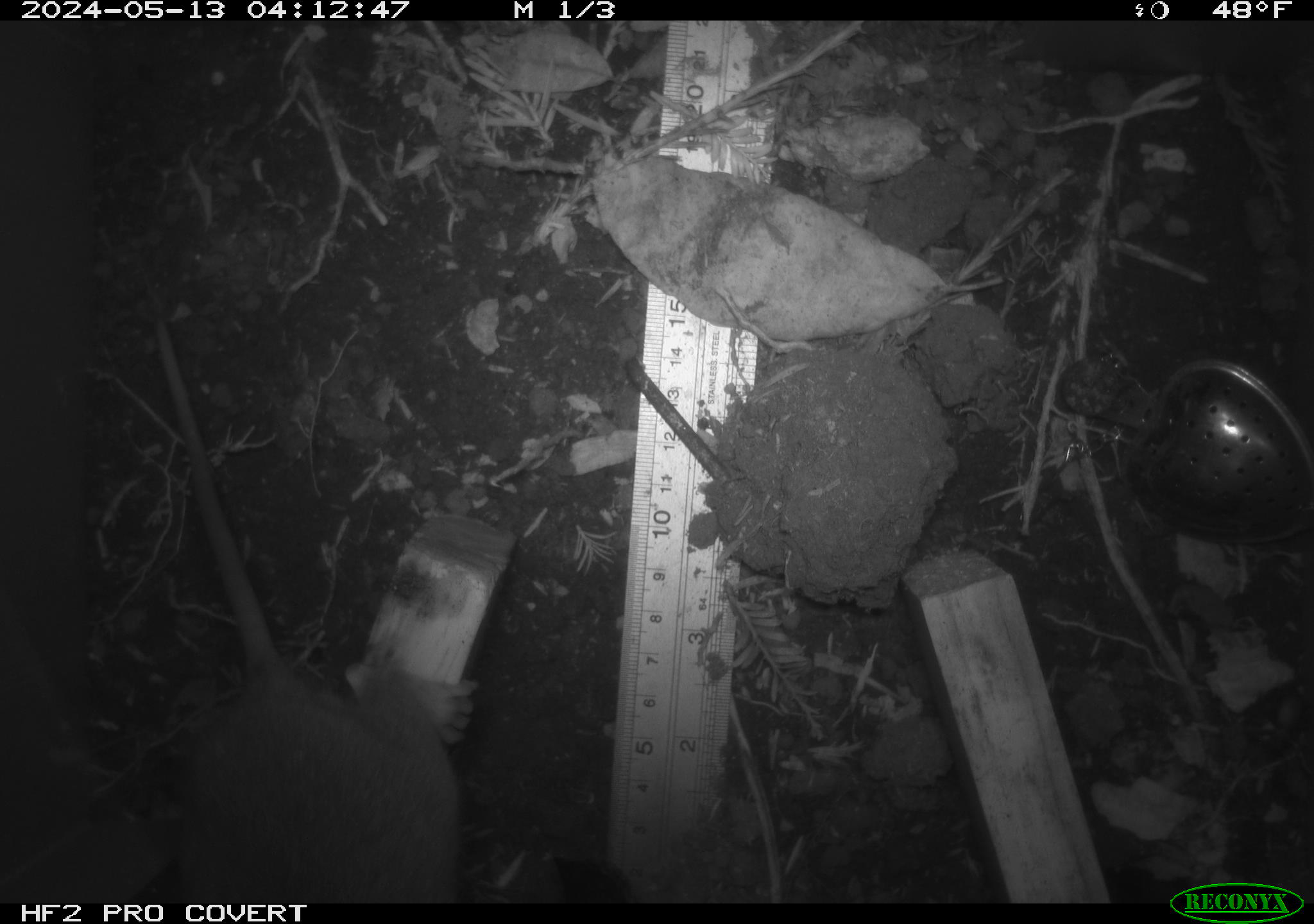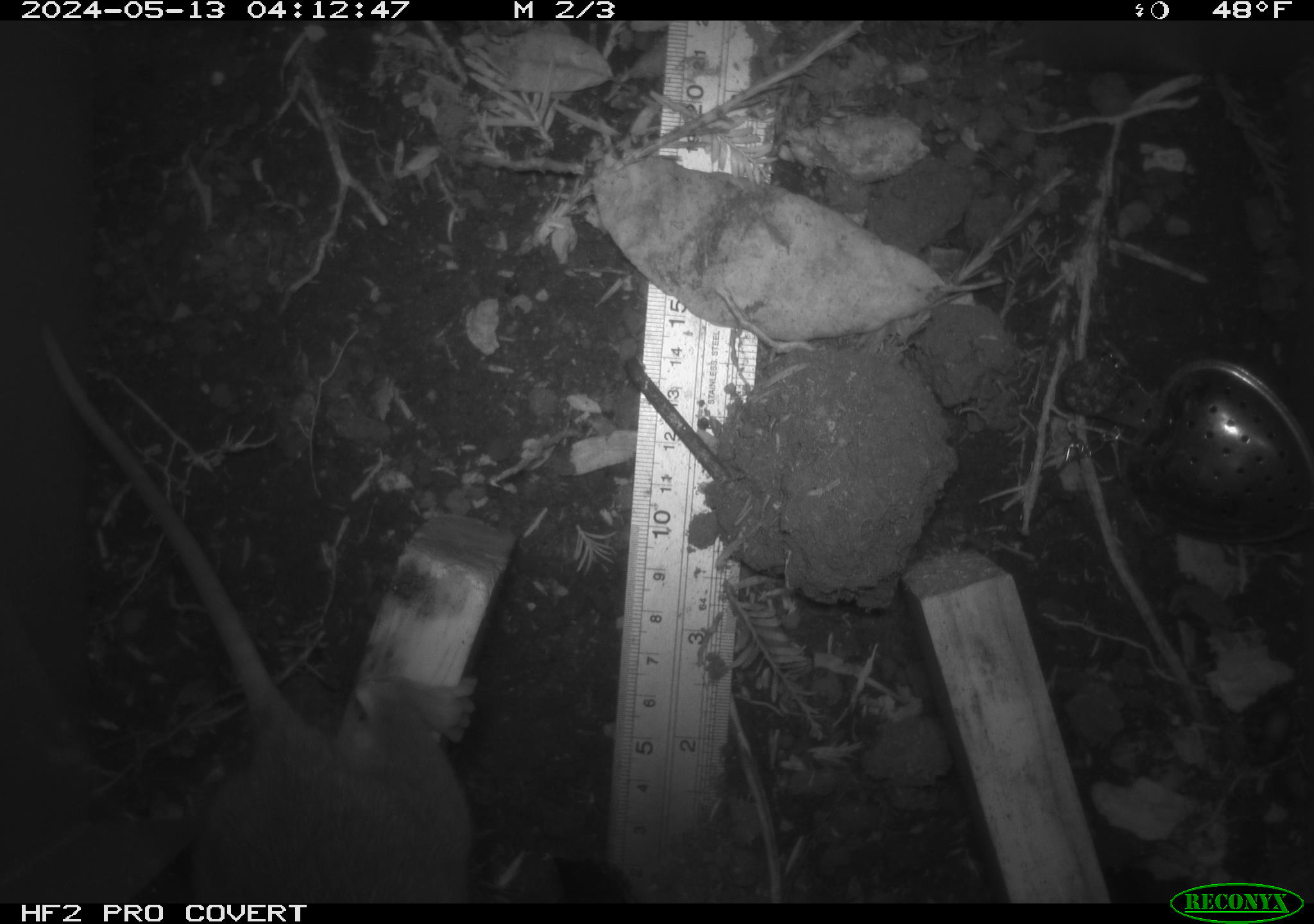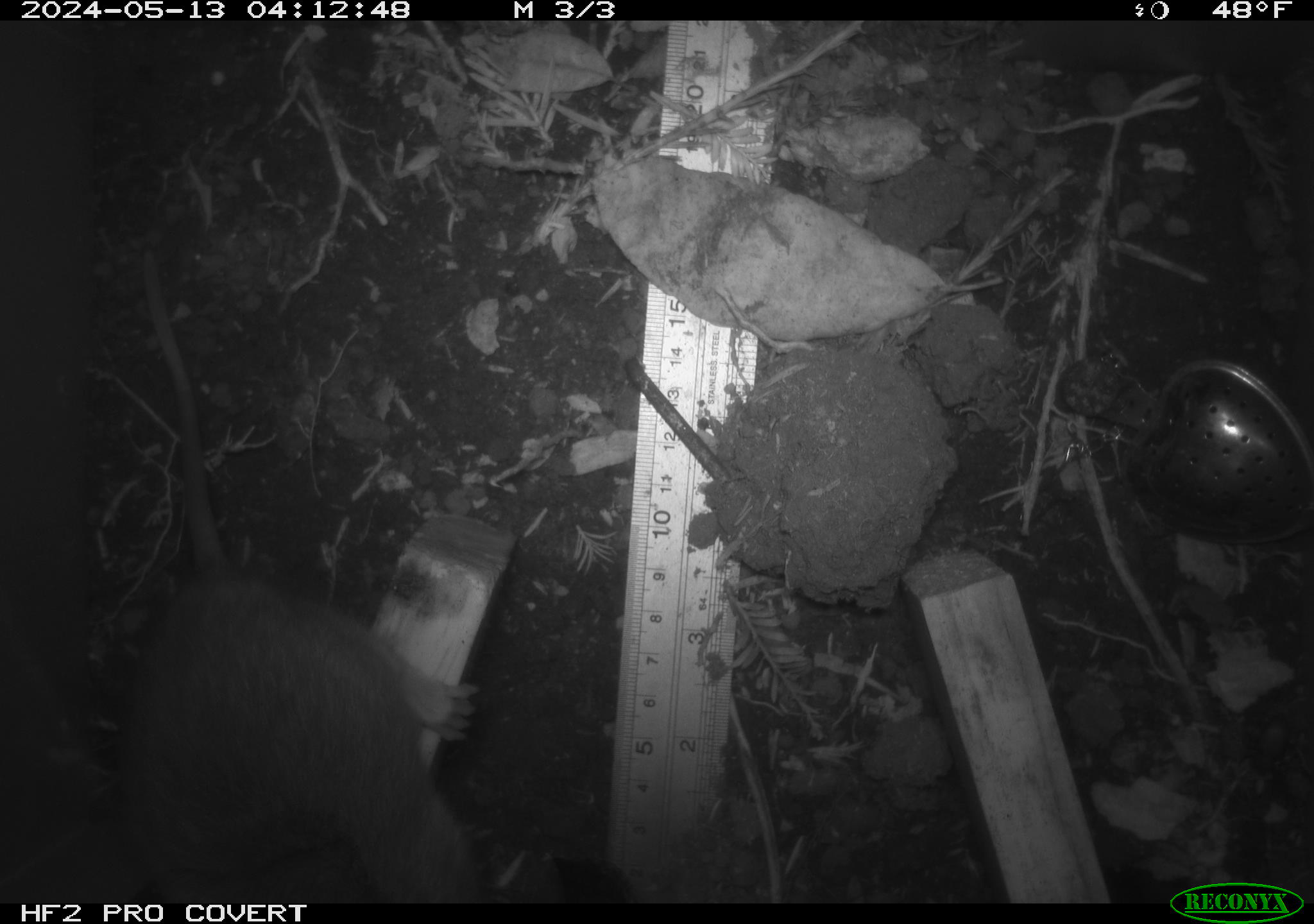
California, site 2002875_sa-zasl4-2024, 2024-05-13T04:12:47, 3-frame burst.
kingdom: Animalia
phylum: Chordata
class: Mammalia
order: Rodentia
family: Cricetidae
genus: Neotoma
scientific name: Neotoma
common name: pack rat or woodrat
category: neotoma species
Neotoma species (pack rat or woodrat) (Neotoma).